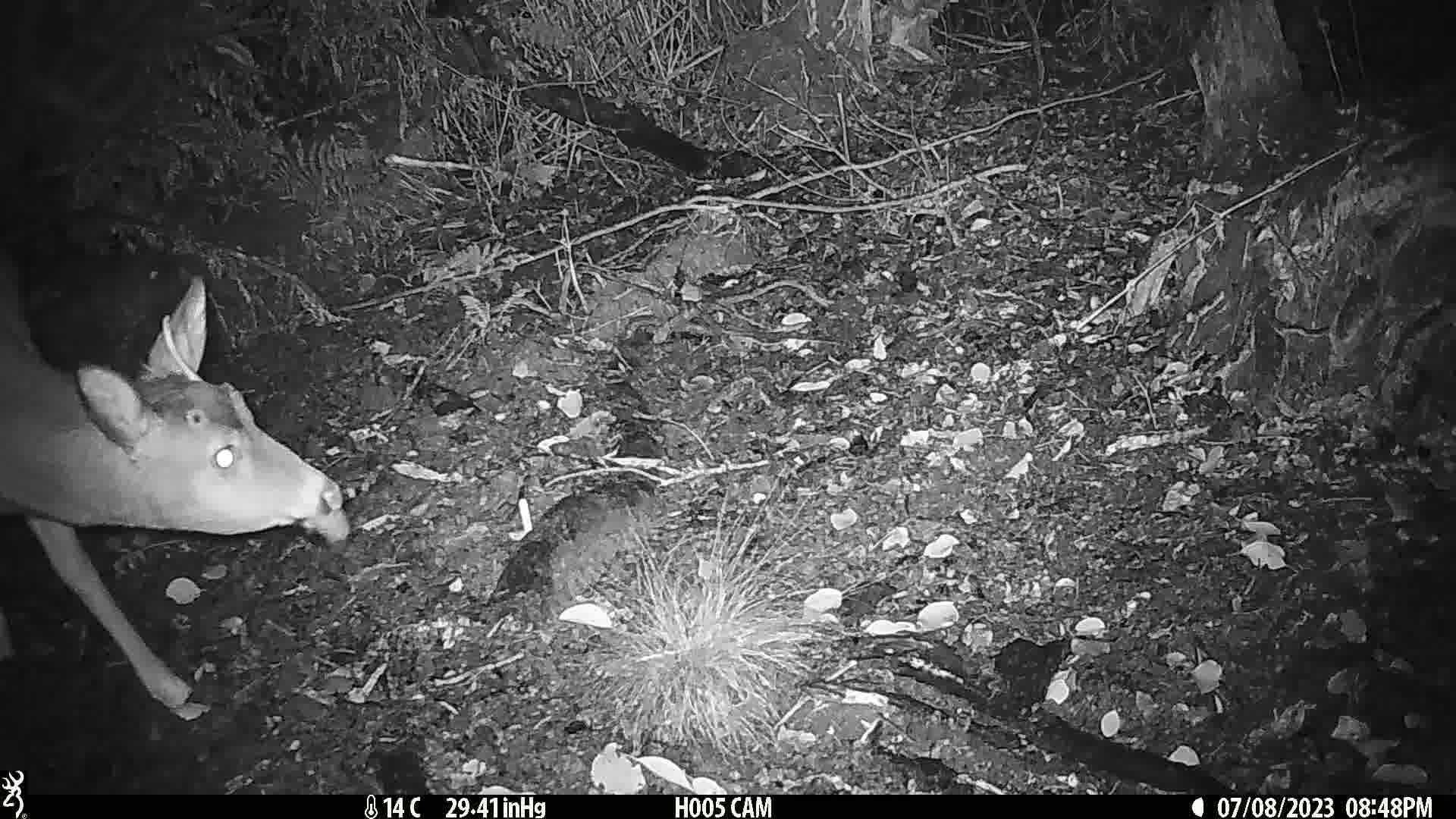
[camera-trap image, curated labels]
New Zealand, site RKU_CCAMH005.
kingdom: Animalia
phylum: Chordata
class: Mammalia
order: Artiodactyla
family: Cervidae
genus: Odocoileus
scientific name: Odocoileus virginianus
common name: white-tailed deer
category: white tailed deer